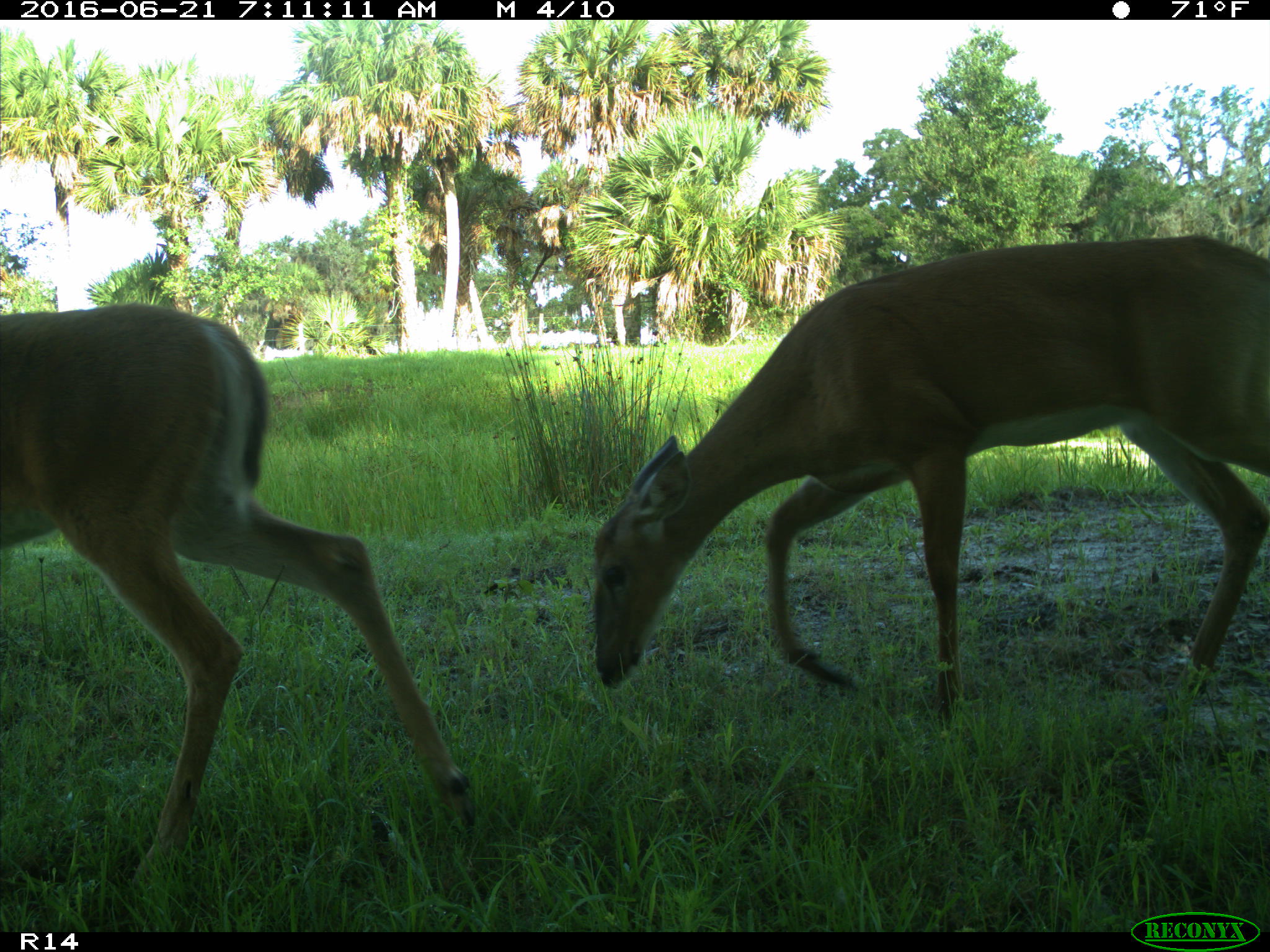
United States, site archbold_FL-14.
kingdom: Animalia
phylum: Chordata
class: Mammalia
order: Artiodactyla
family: Cervidae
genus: Odocoileus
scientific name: Odocoileus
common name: deer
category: unidentified deer